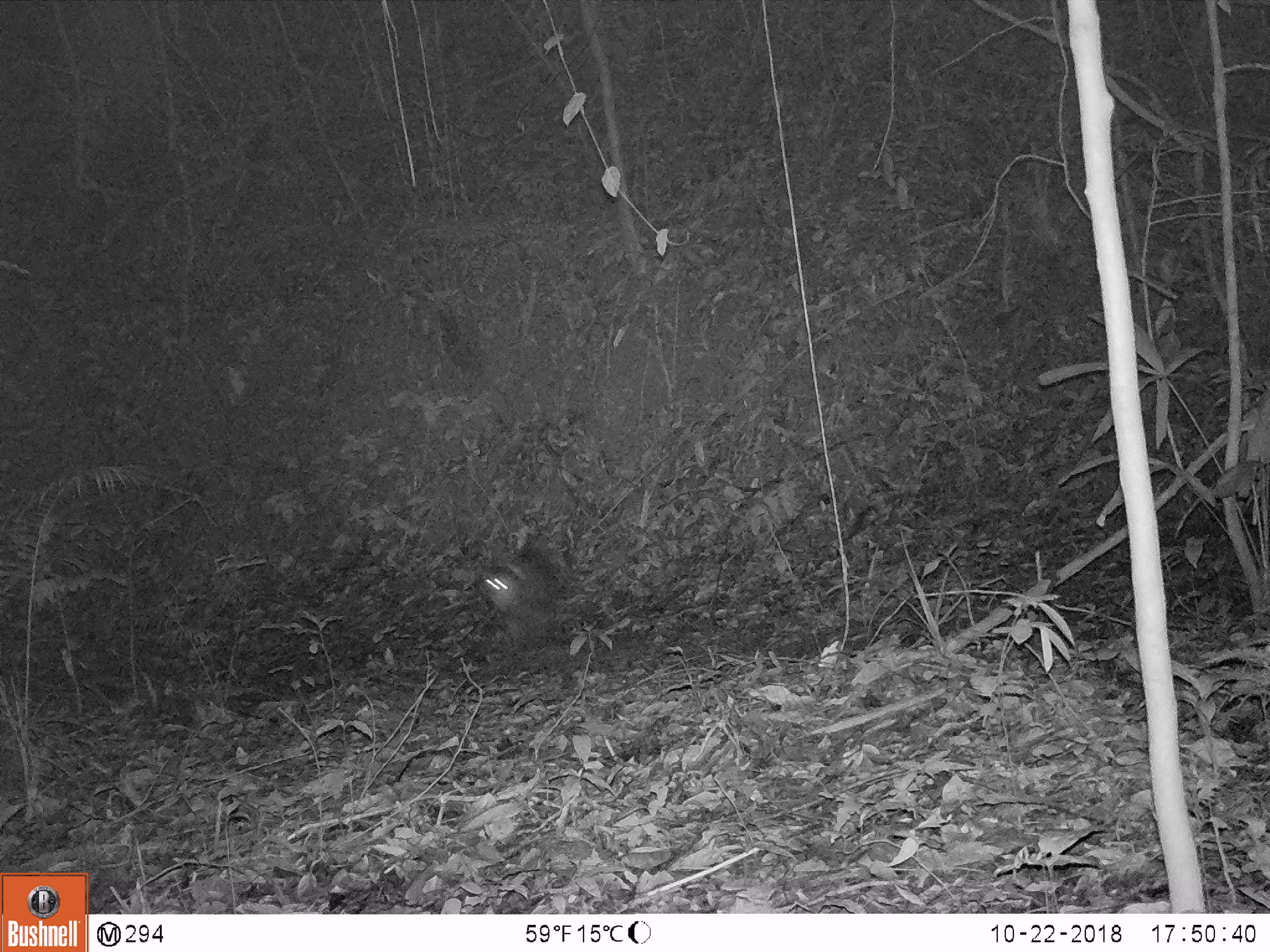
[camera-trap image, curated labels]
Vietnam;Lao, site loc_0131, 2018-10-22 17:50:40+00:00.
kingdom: Animalia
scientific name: Animalia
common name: animal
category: unidentified animal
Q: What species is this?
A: Unidentified animal (animal) (Animalia).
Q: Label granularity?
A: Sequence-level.